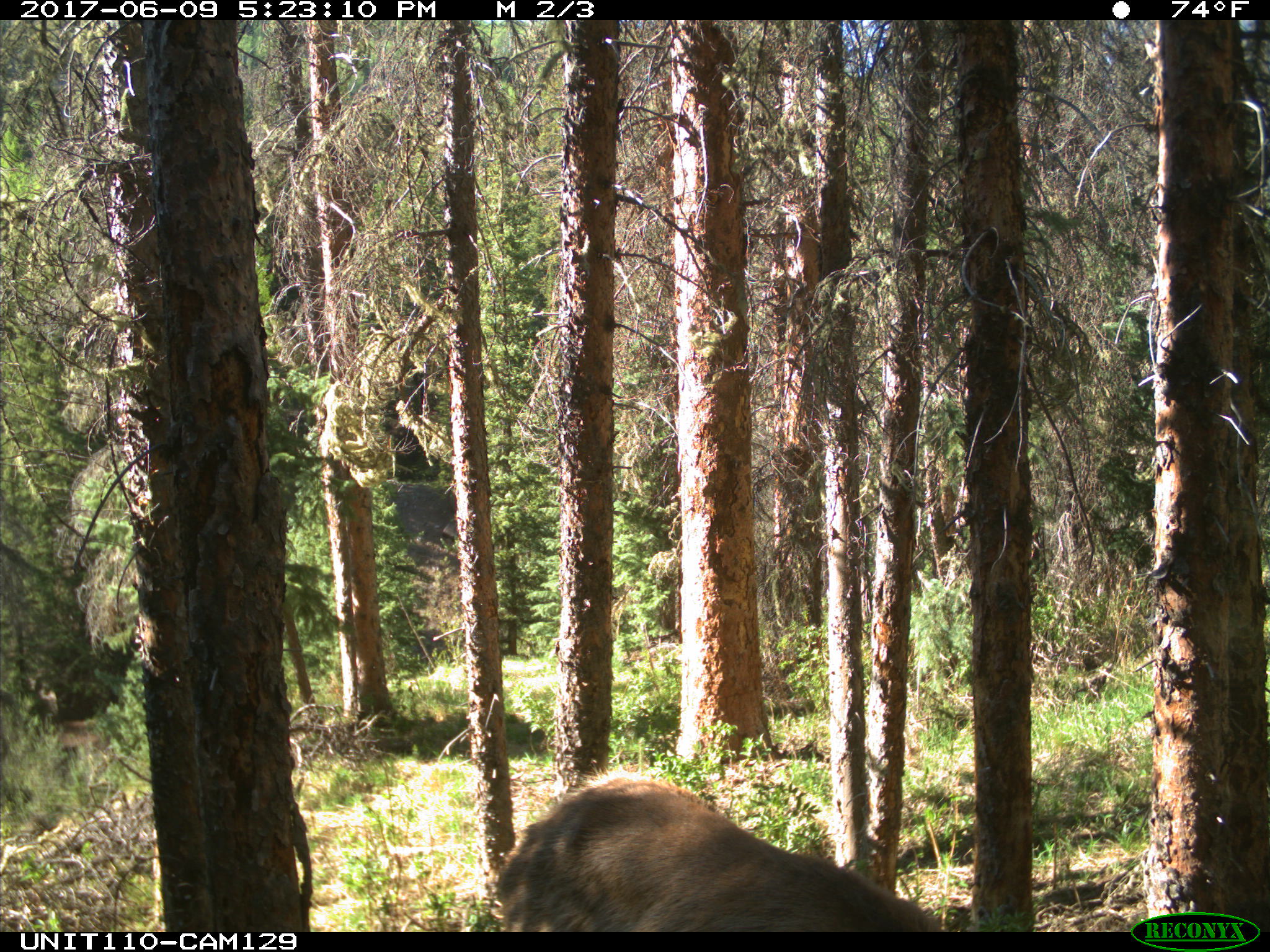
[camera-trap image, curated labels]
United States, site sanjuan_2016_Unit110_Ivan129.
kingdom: Animalia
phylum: Chordata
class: Mammalia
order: Artiodactyla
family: Cervidae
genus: Cervus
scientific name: Cervus elaphus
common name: red deer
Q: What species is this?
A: Cervus elaphus (red deer).